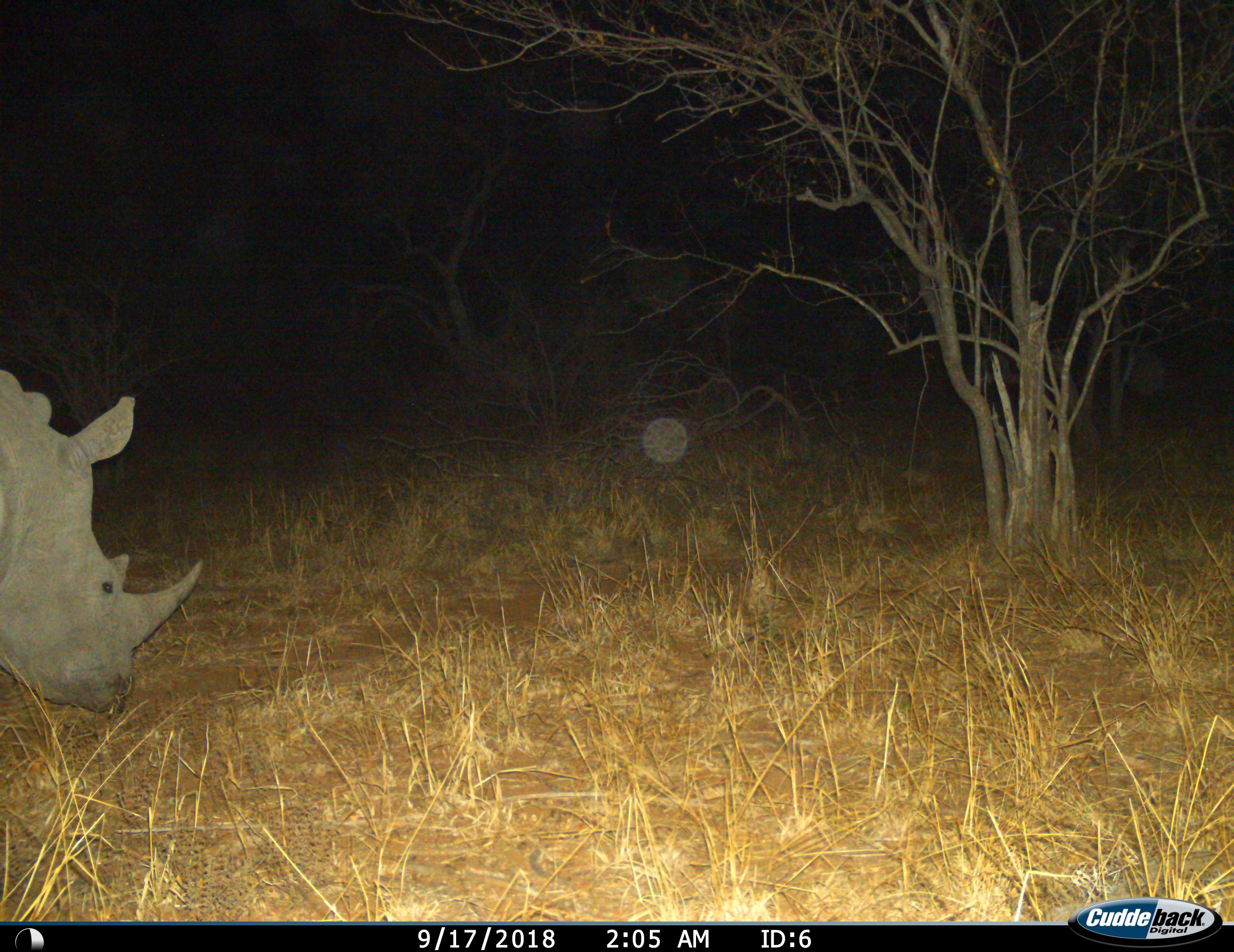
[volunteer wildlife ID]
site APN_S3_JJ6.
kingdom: Animalia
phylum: Chordata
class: Mammalia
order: Perissodactyla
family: Rhinocerotidae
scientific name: Rhinocerotidae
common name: unknown rhinoceros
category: rhinocerosunknown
Rhinocerosunknown (unknown rhinoceros) (Rhinocerotidae), count 1. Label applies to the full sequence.